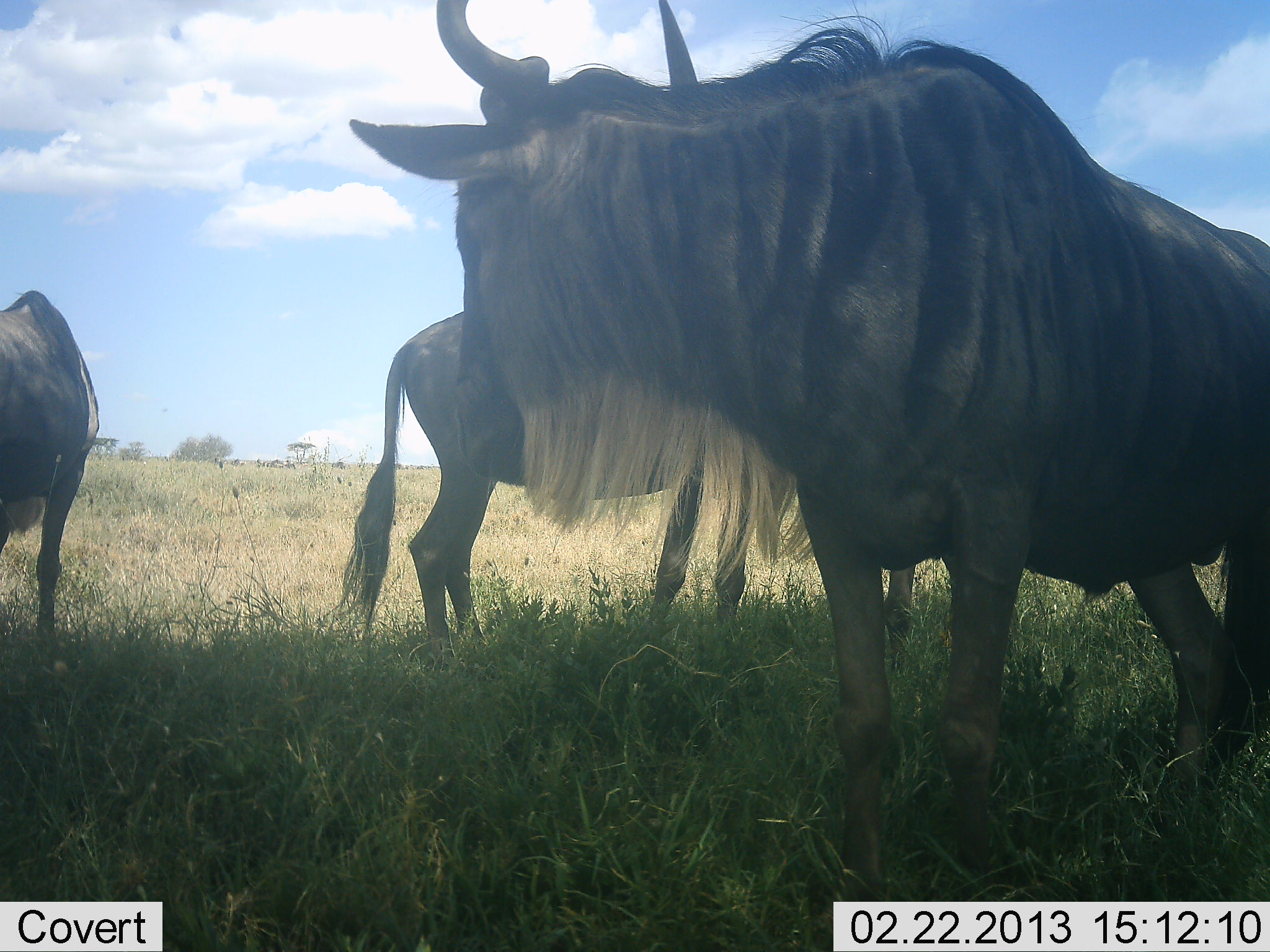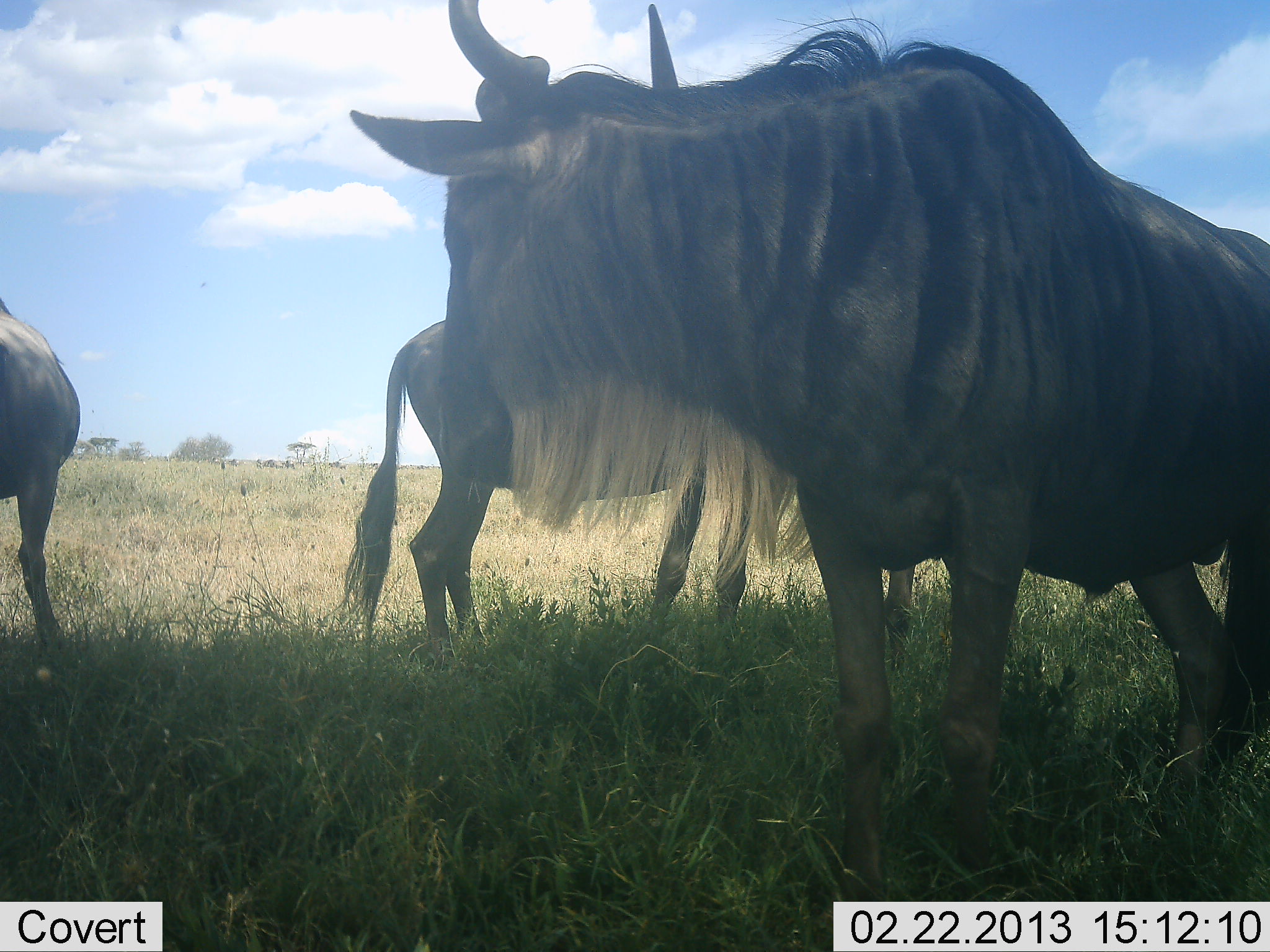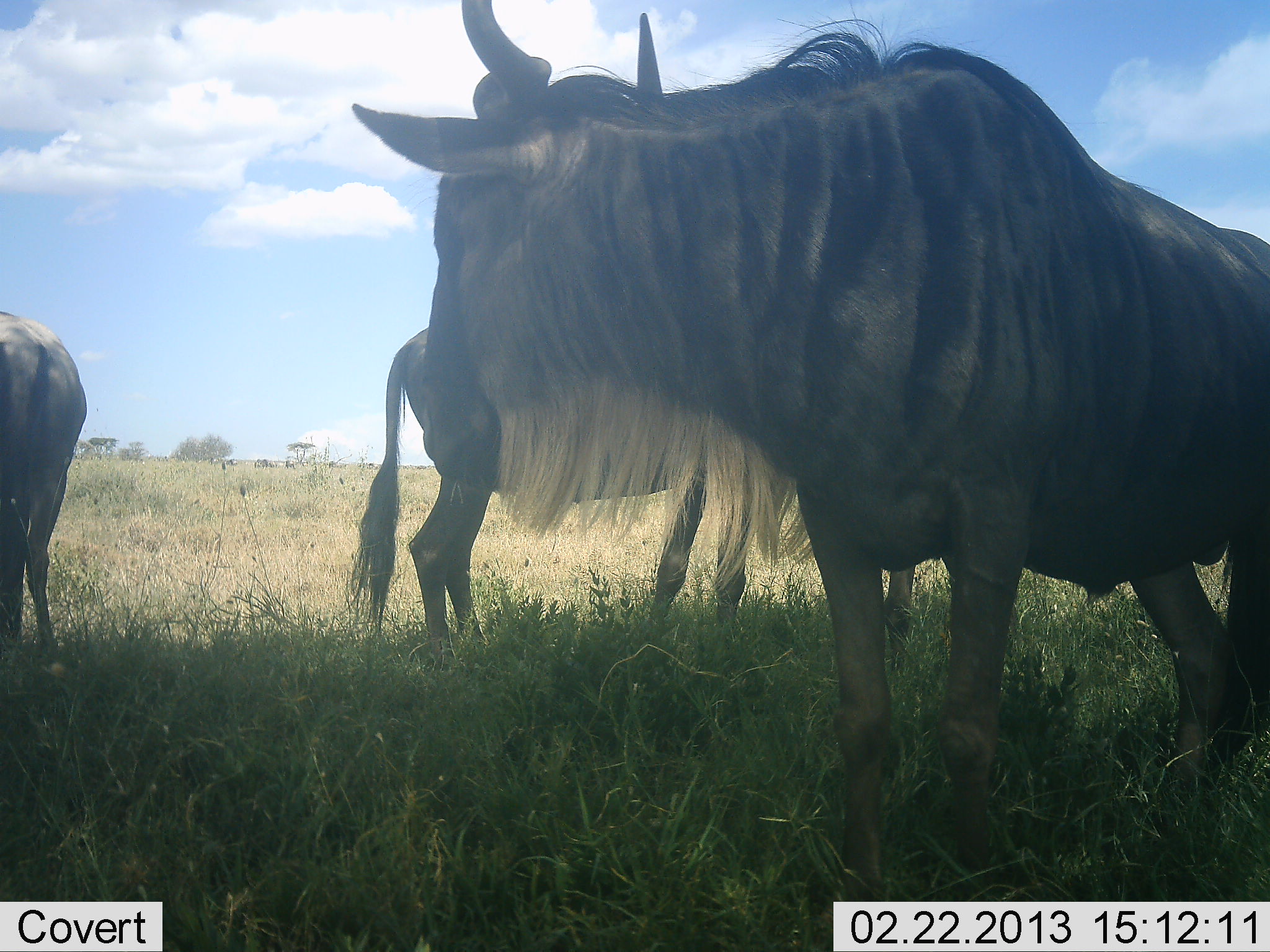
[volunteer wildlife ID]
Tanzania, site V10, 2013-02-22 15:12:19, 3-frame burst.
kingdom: Animalia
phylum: Chordata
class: Mammalia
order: Artiodactyla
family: Bovidae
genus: Connochaetes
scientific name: Connochaetes taurinus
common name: blue wildebeest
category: wildebeest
Wildebeest (blue wildebeest) (Connochaetes taurinus), count 4. Behavior (volunteer vote fractions): standing 83%, resting 25%, moving 42%, interacting 0%. Young present (vote fraction): 0%. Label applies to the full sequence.